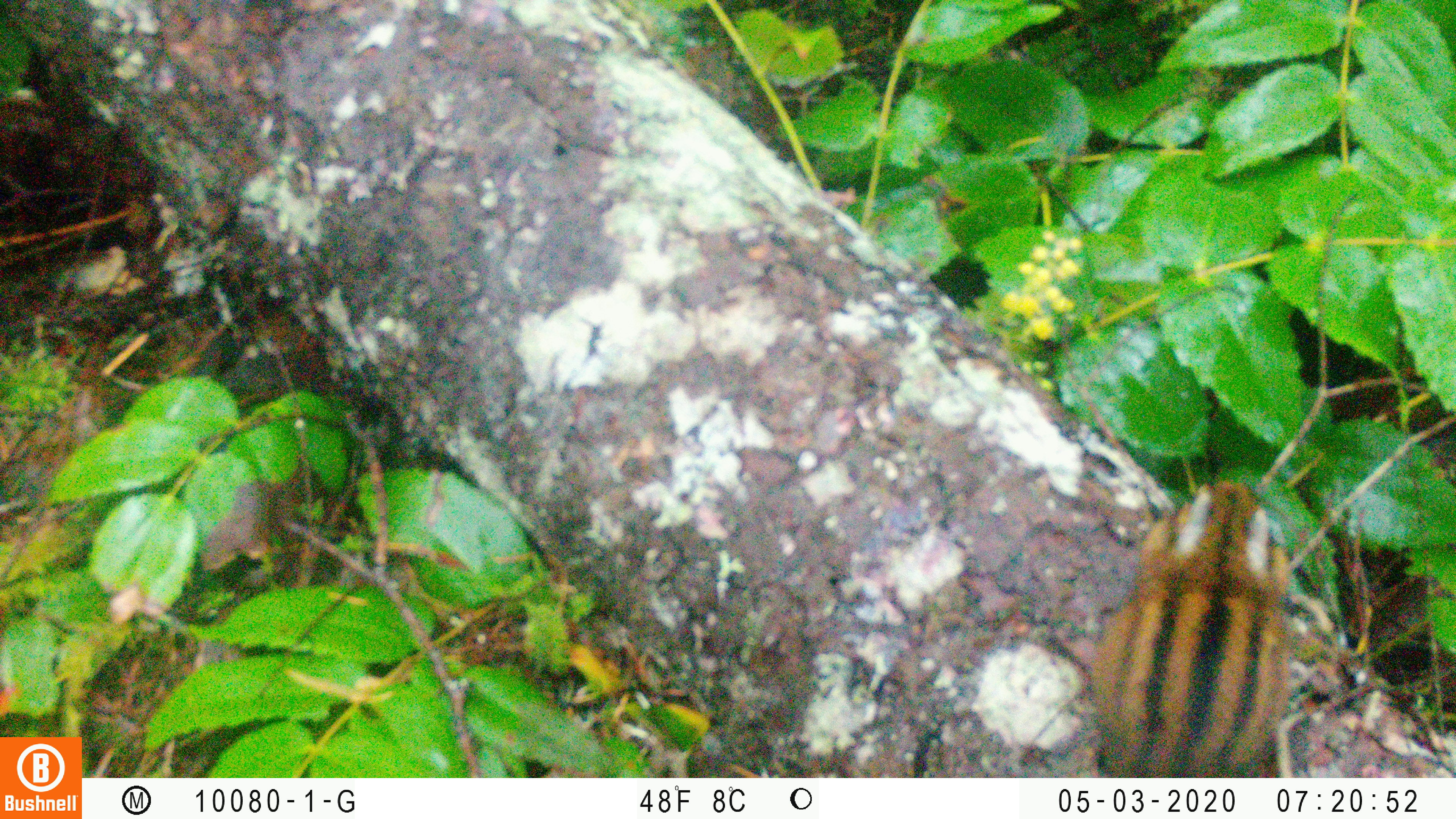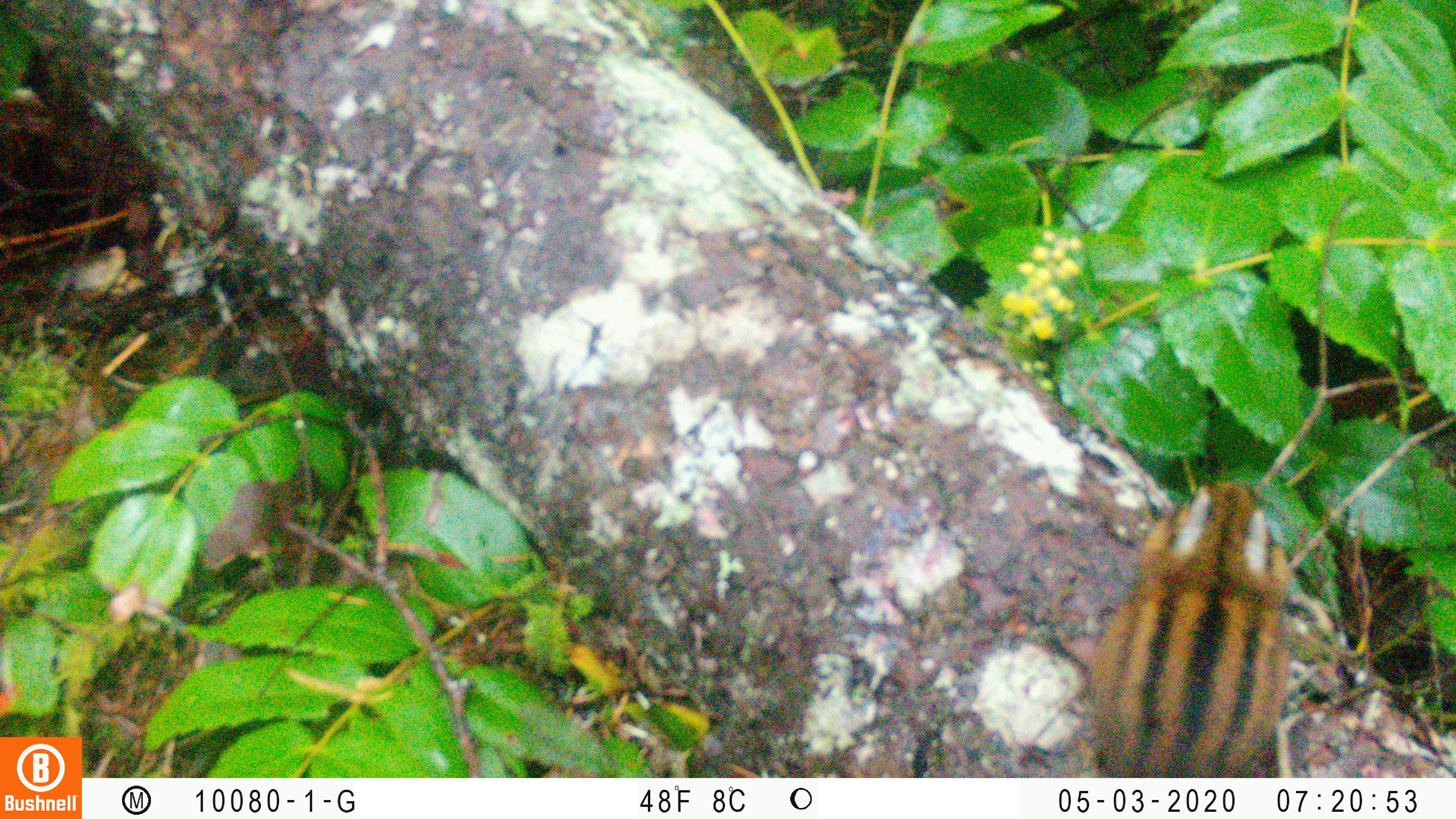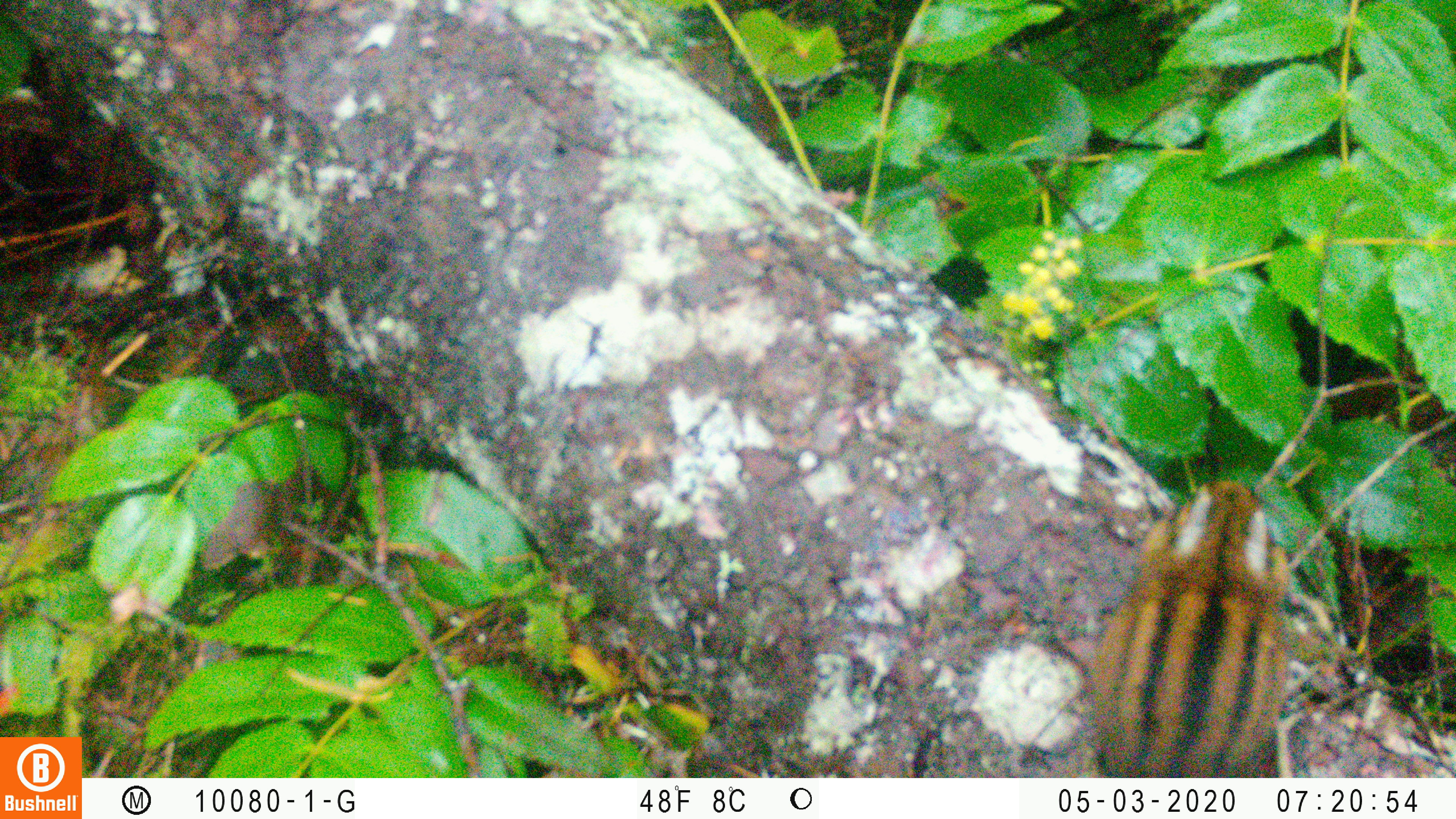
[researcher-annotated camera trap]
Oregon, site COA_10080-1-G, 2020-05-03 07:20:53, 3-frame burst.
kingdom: Animalia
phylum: Chordata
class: Mammalia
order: Rodentia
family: Sciuridae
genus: Neotamias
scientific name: Neotamias townsendii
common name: townsend's chipmunk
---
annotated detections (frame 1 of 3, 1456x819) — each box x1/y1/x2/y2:
townsend's chipmunk: 1075/473/1310/770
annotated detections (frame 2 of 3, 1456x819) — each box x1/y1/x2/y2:
townsend's chipmunk: 1083/465/1299/770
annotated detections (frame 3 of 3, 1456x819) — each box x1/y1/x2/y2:
townsend's chipmunk: 1073/474/1303/766